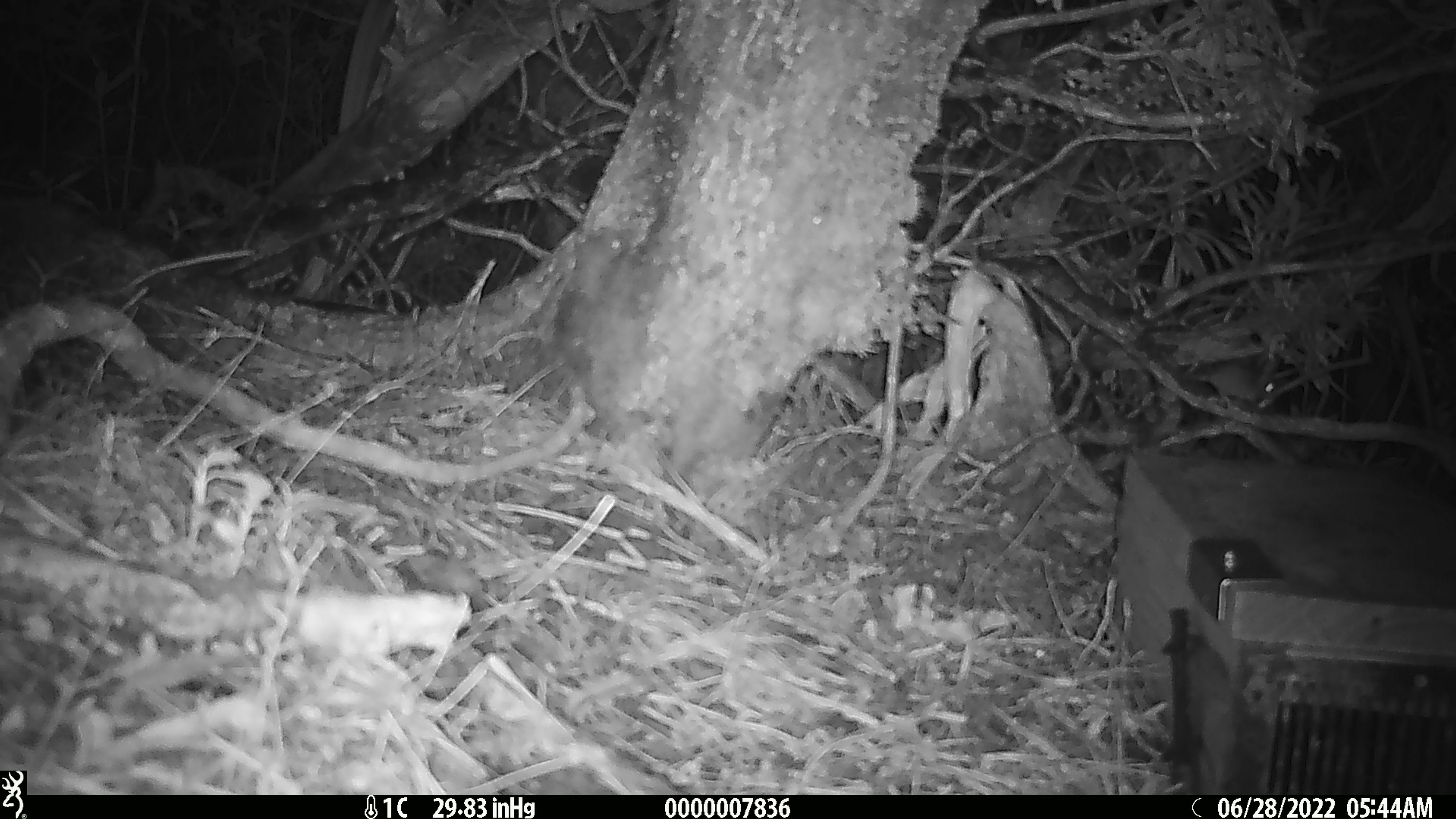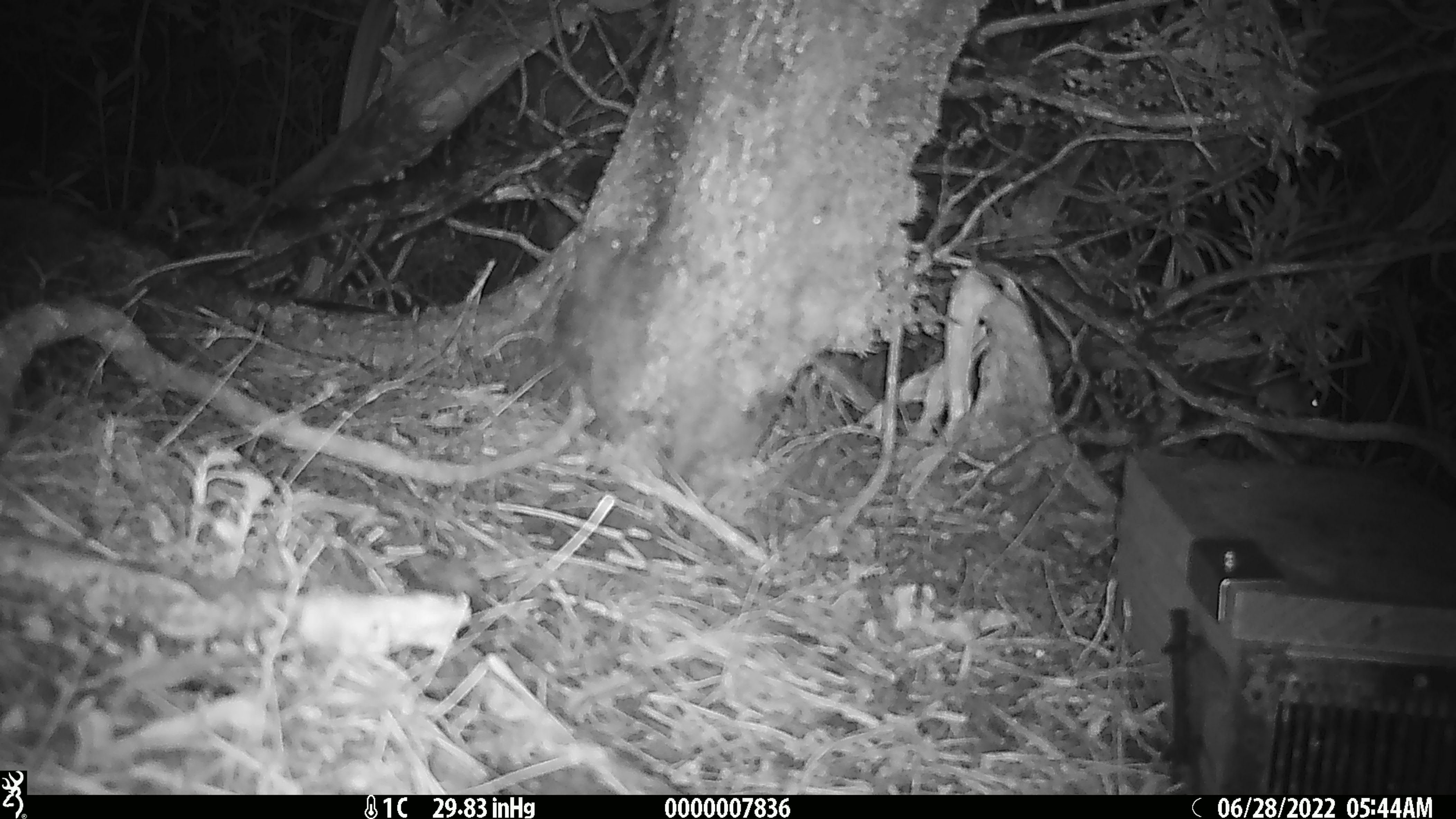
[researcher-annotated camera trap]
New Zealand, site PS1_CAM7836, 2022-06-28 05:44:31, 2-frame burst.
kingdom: Animalia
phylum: Chordata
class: Mammalia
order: Rodentia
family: Muridae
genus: Mus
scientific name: Mus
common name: mouse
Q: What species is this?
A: Mouse (Mus).